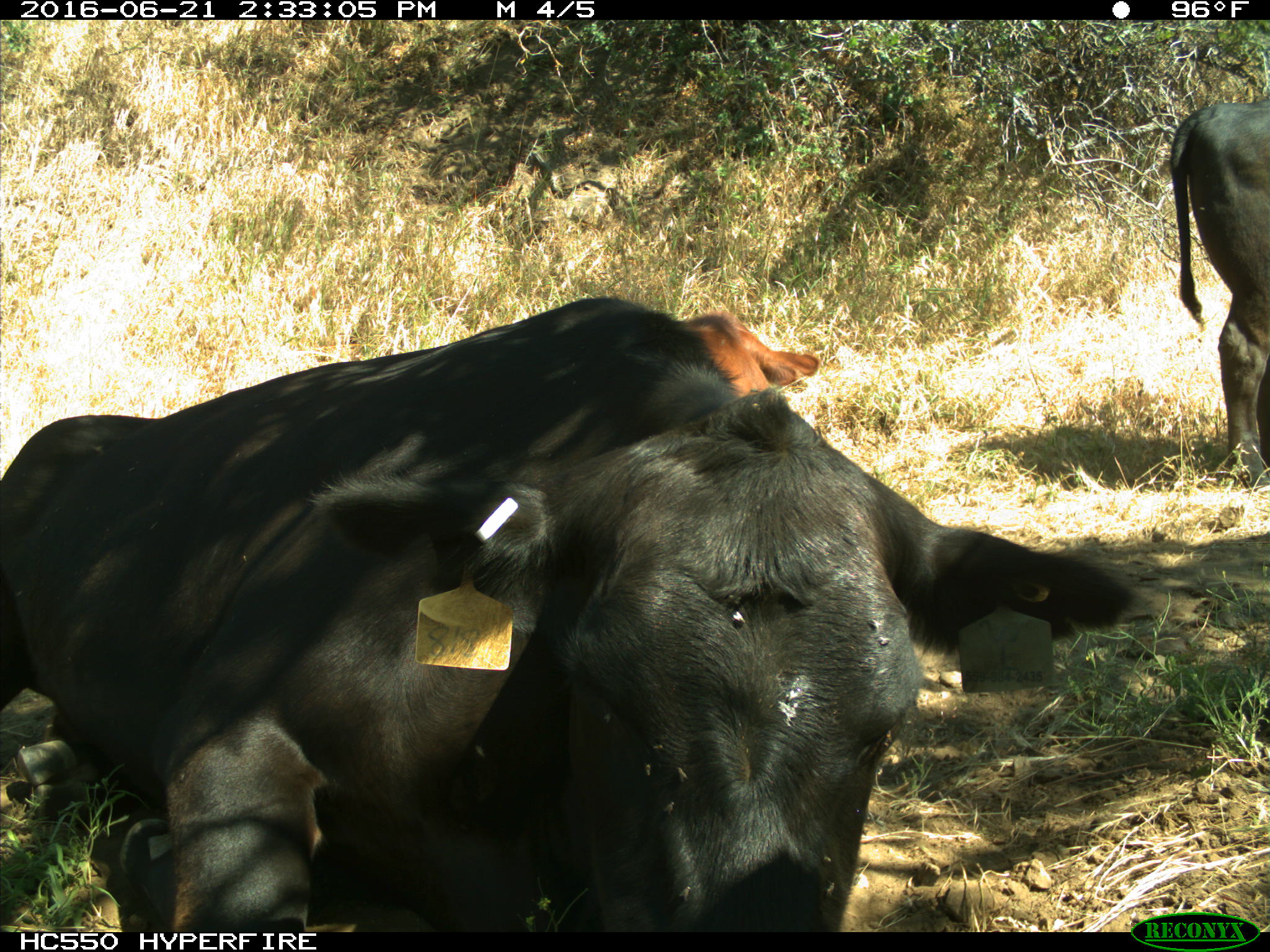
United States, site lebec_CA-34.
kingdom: Animalia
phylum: Chordata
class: Mammalia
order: Artiodactyla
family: Bovidae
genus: Bos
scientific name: Bos taurus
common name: domestic cow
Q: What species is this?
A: Bos taurus (domestic cow).